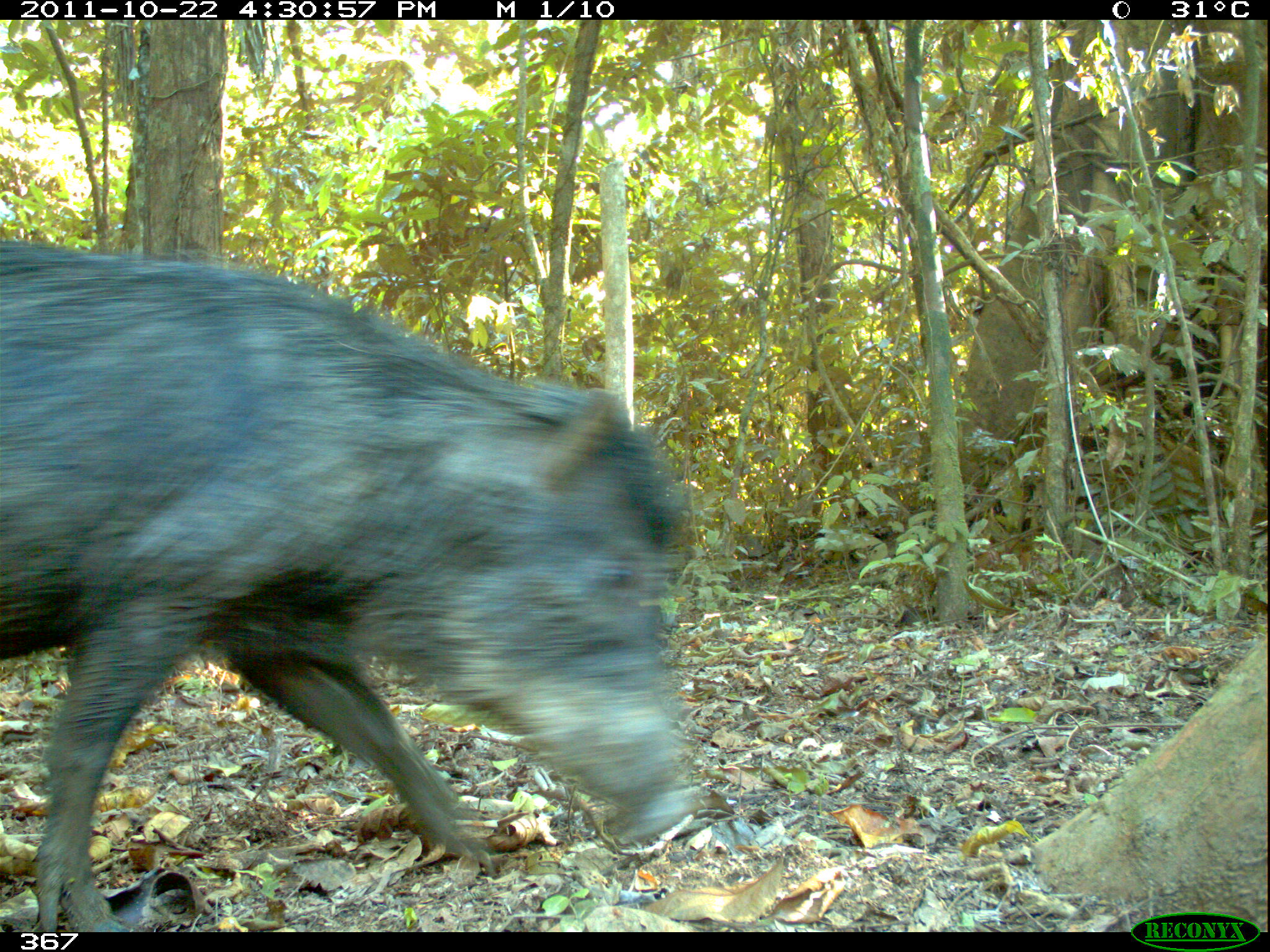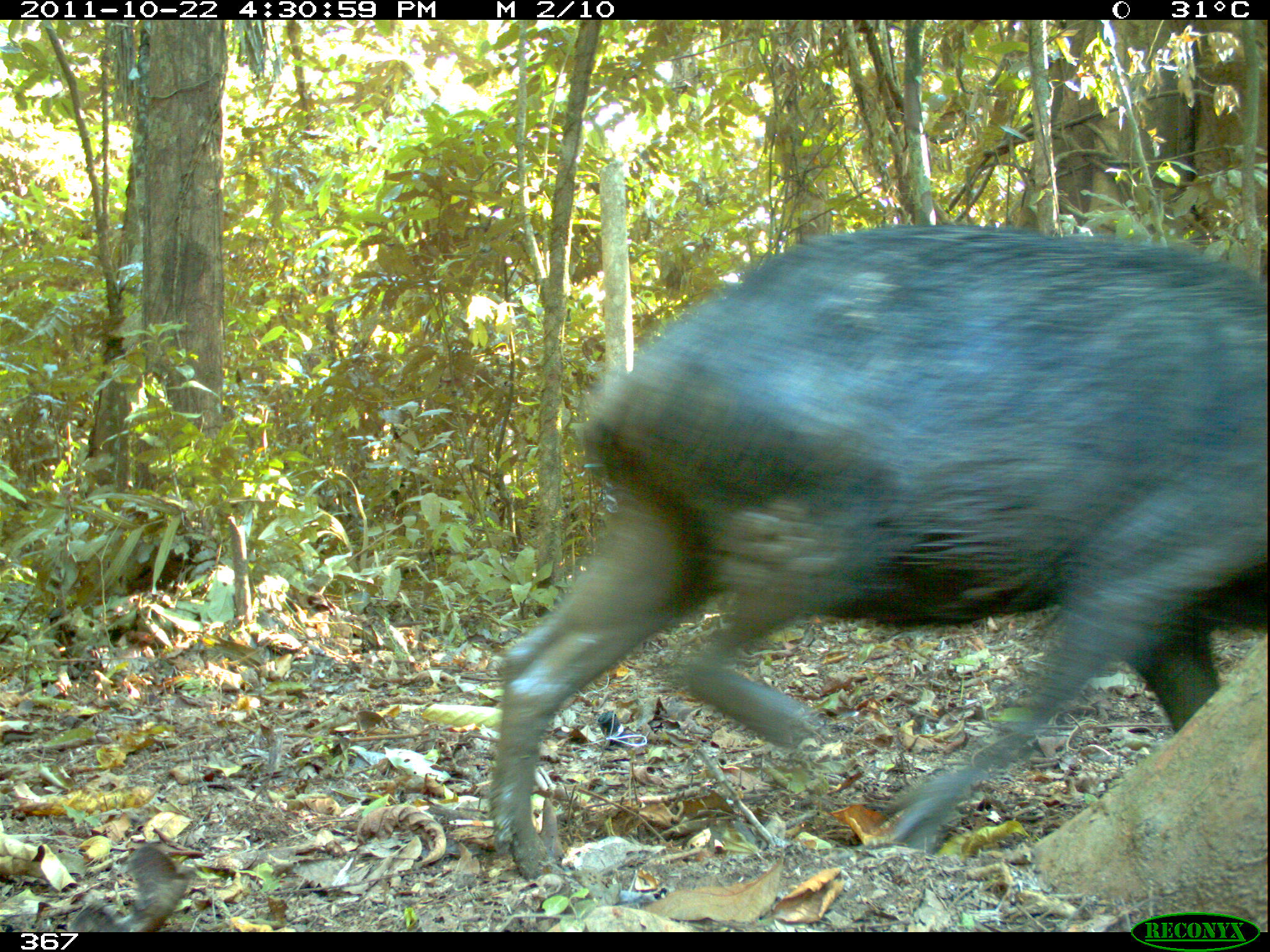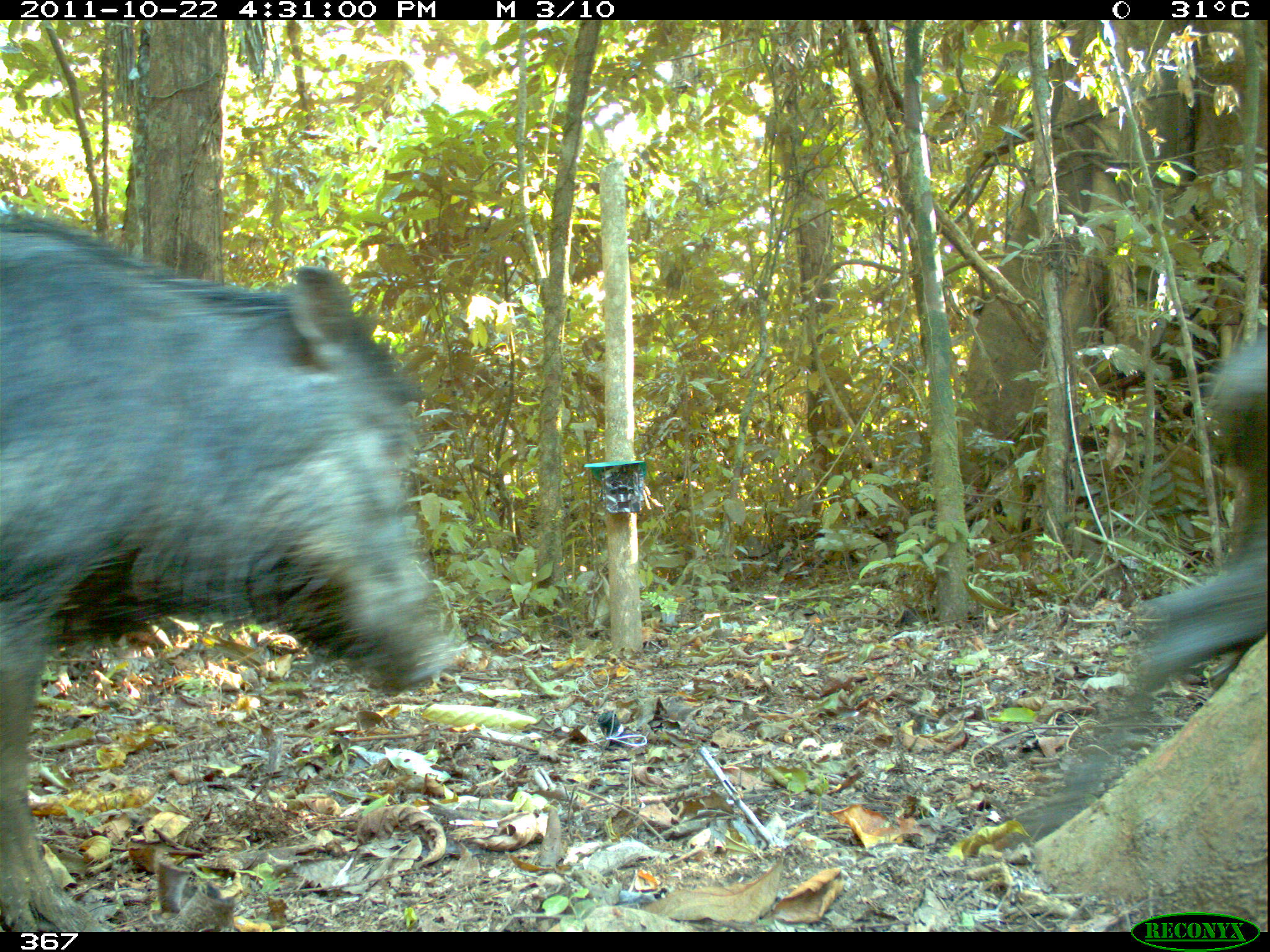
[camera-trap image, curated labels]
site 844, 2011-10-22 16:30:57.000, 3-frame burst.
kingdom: Animalia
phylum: Chordata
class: Mammalia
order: Artiodactyla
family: Tayassuidae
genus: Tayassu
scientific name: Tayassu pecari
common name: white-lipped peccary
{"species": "Tayassu pecari (white-lipped peccary)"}